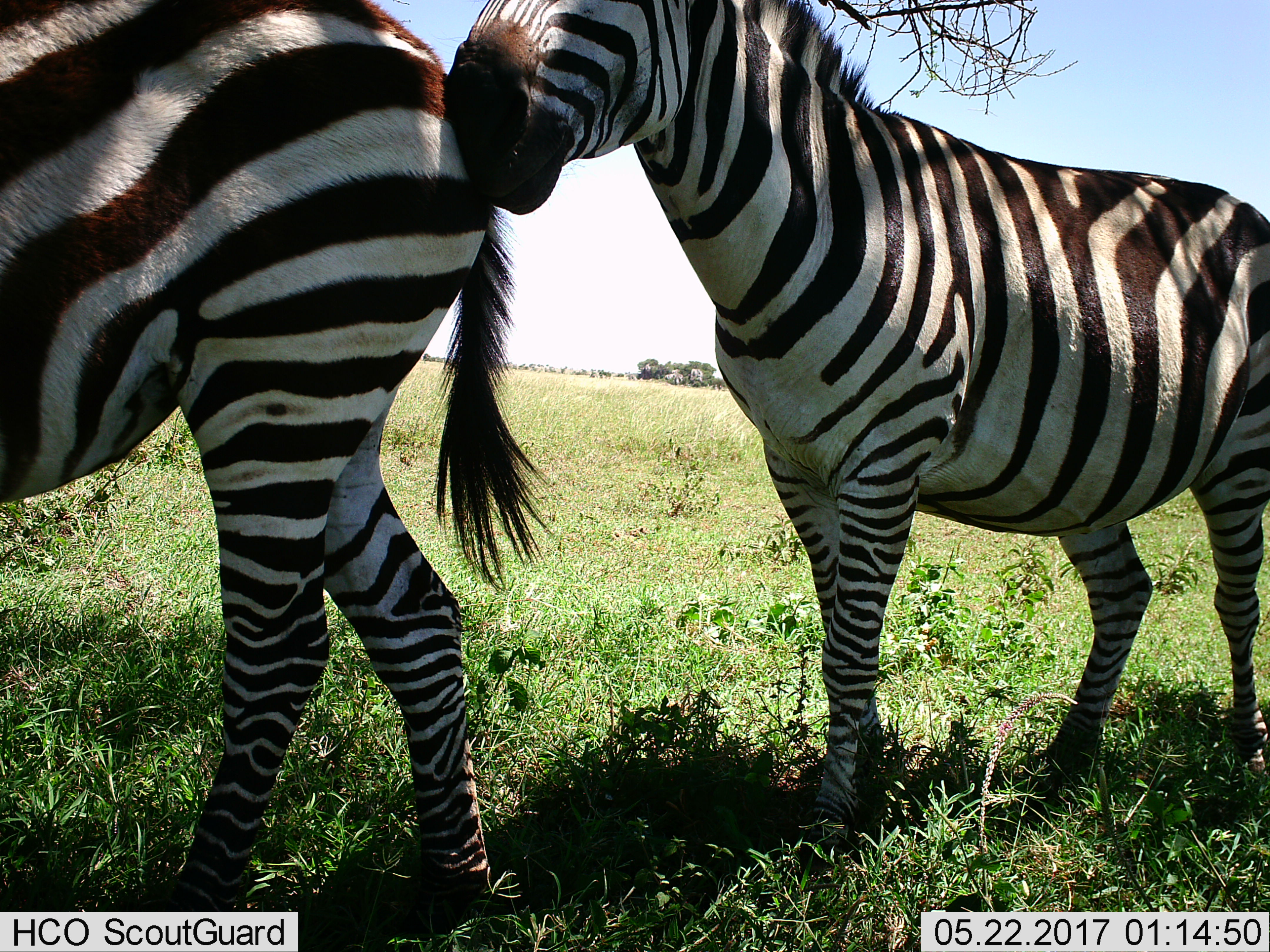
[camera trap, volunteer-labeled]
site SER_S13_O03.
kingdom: Animalia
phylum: Chordata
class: Mammalia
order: Perissodactyla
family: Equidae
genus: Equus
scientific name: Equus quagga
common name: plains zebra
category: zebraplains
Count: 2.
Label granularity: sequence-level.